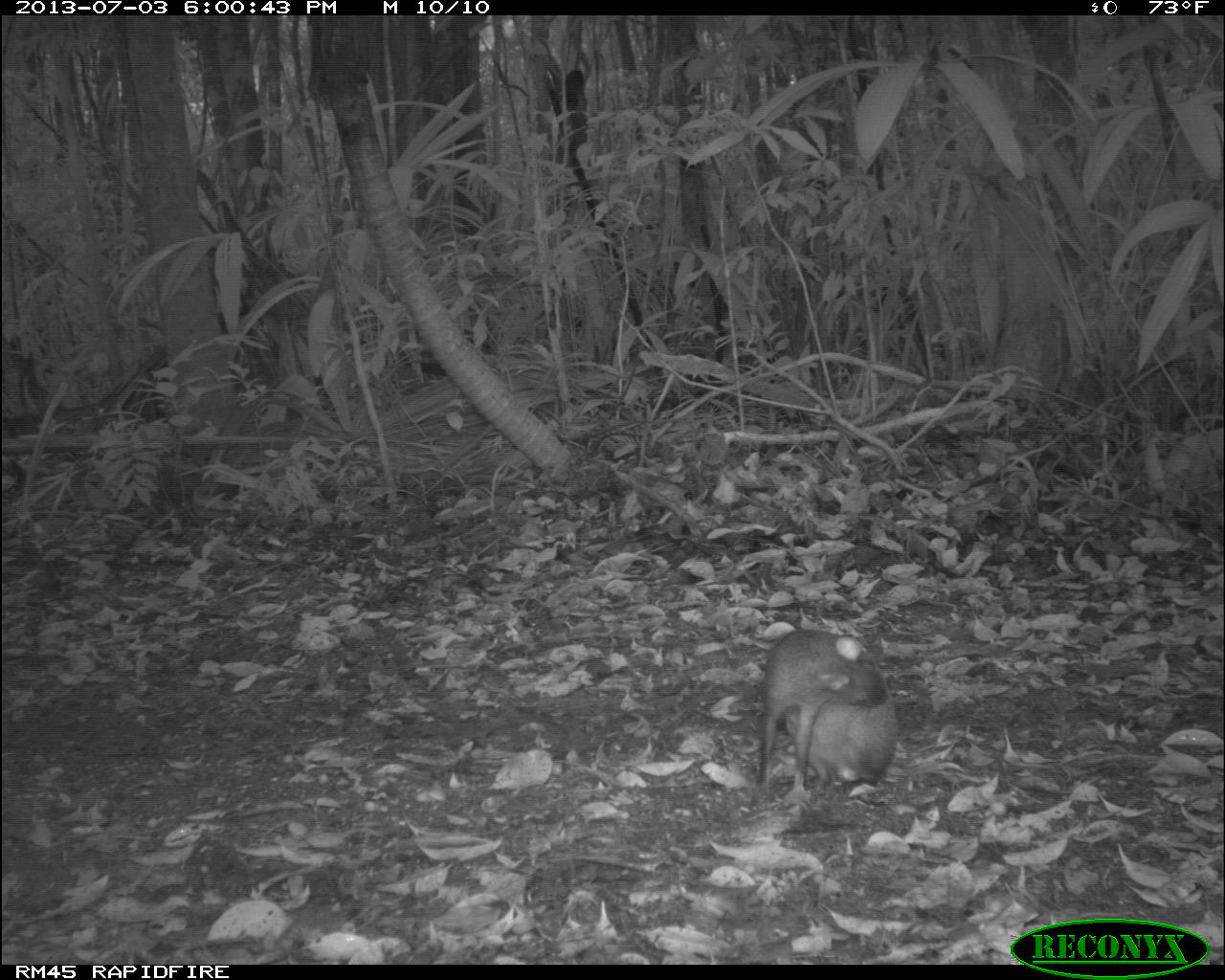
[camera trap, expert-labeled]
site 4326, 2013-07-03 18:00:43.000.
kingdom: Animalia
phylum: Chordata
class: Mammalia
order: Rodentia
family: Dasyproctidae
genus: Dasyprocta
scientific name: Dasyprocta punctata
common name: central american agouti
Dasyprocta punctata (central american agouti), count 1.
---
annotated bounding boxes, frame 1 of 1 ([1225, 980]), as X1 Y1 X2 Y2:
dasyprocta punctata: 747 625 899 802